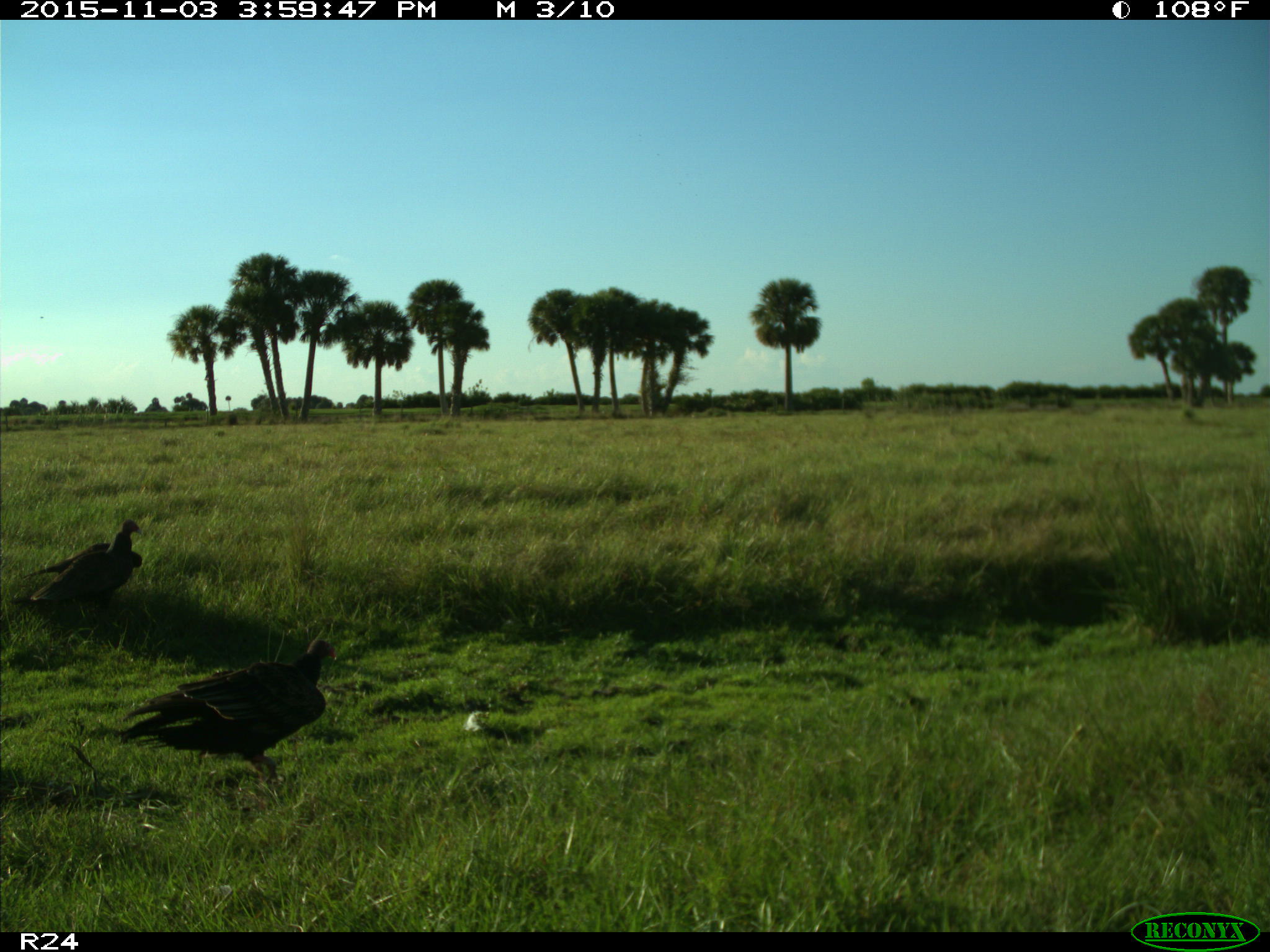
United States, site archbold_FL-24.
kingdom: Animalia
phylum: Chordata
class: Aves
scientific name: Aves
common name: birds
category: unidentified bird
Unidentified bird (birds) (Aves).